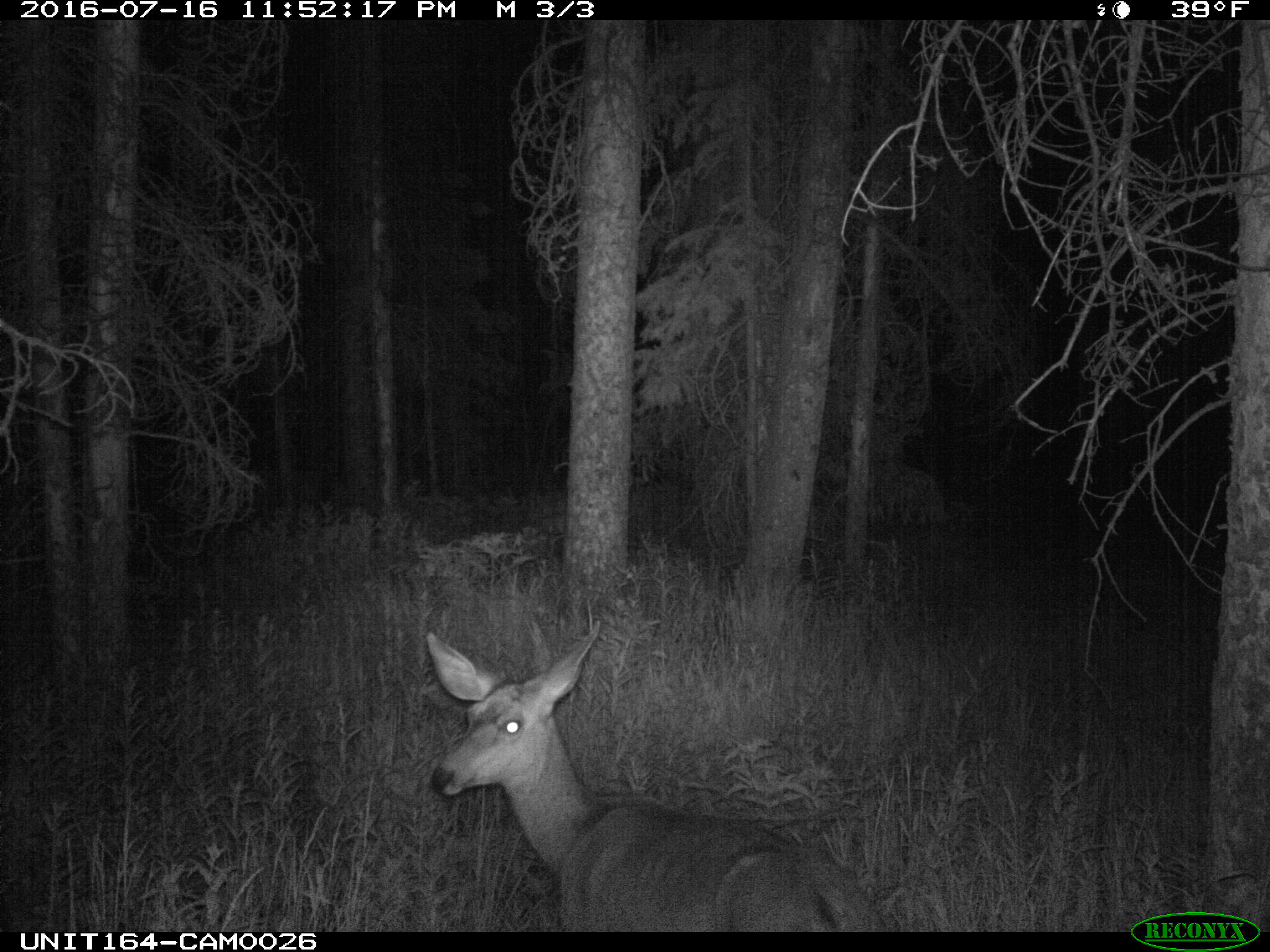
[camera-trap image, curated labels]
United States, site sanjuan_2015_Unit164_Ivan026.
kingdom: Animalia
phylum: Chordata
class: Mammalia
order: Artiodactyla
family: Cervidae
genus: Odocoileus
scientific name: Odocoileus hemionus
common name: mule deer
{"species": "Odocoileus hemionus (mule deer)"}